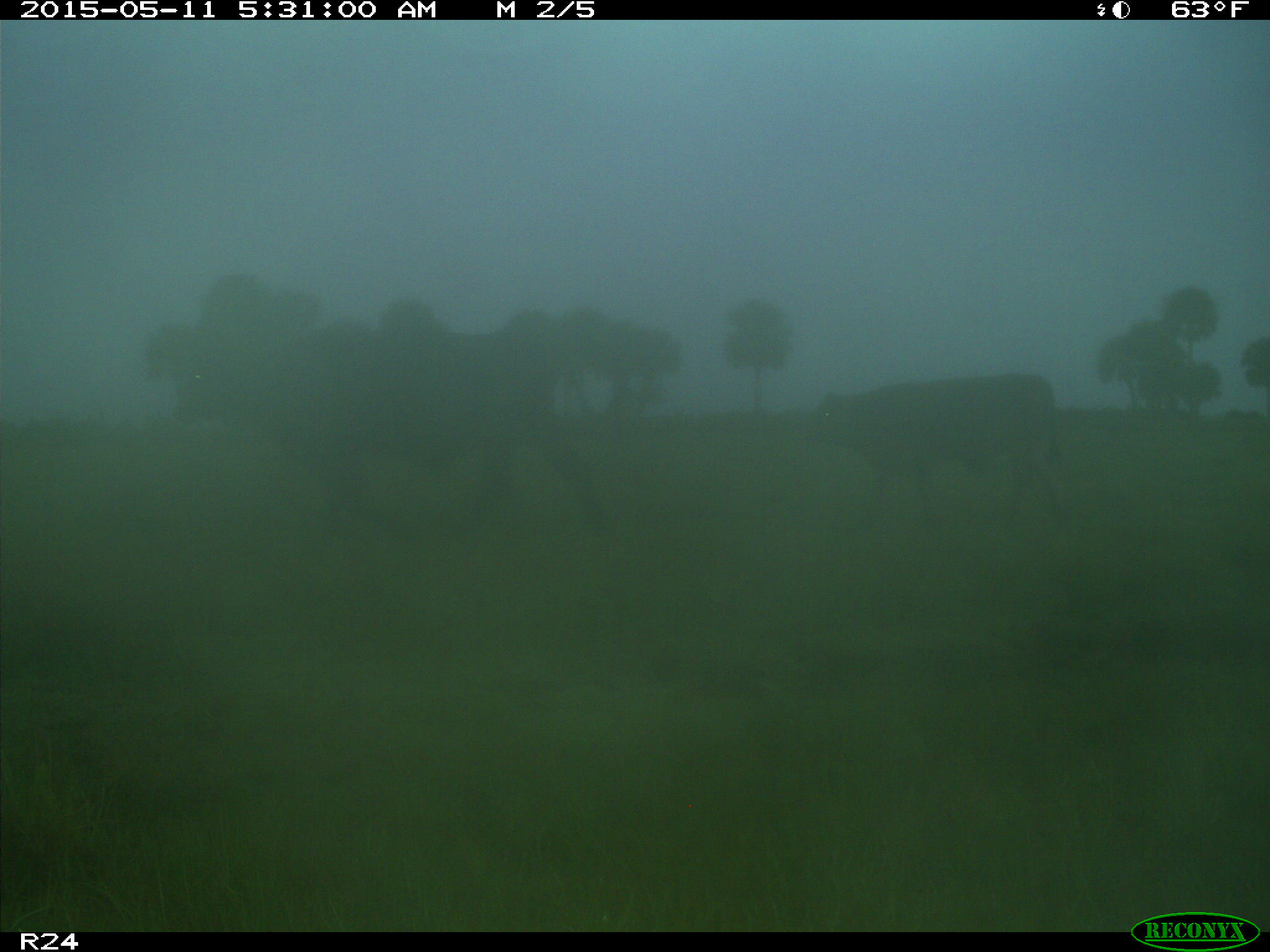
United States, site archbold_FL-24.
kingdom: Animalia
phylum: Chordata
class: Mammalia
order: Artiodactyla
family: Bovidae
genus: Bos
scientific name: Bos taurus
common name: domestic cow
Bos taurus (domestic cow).